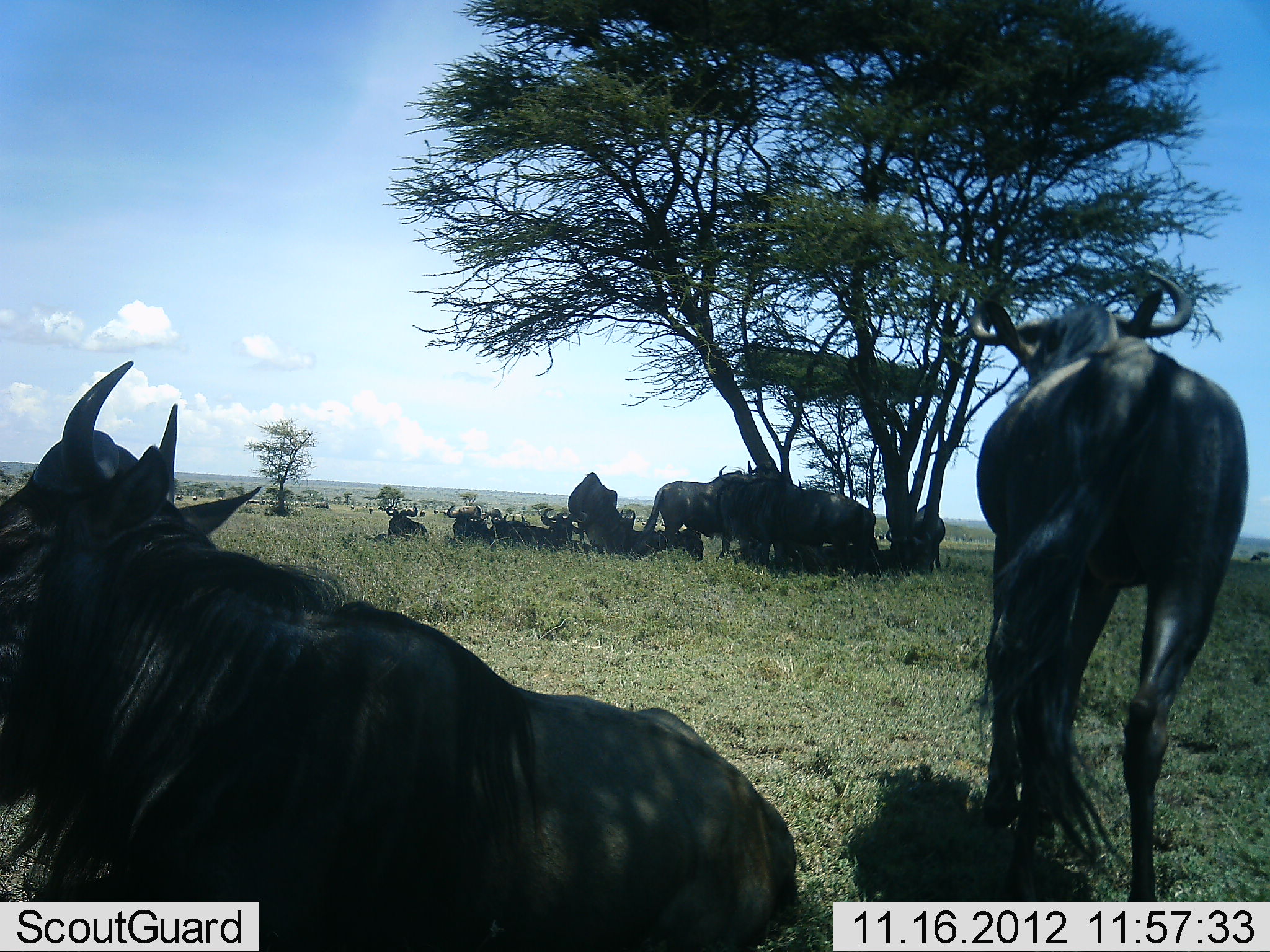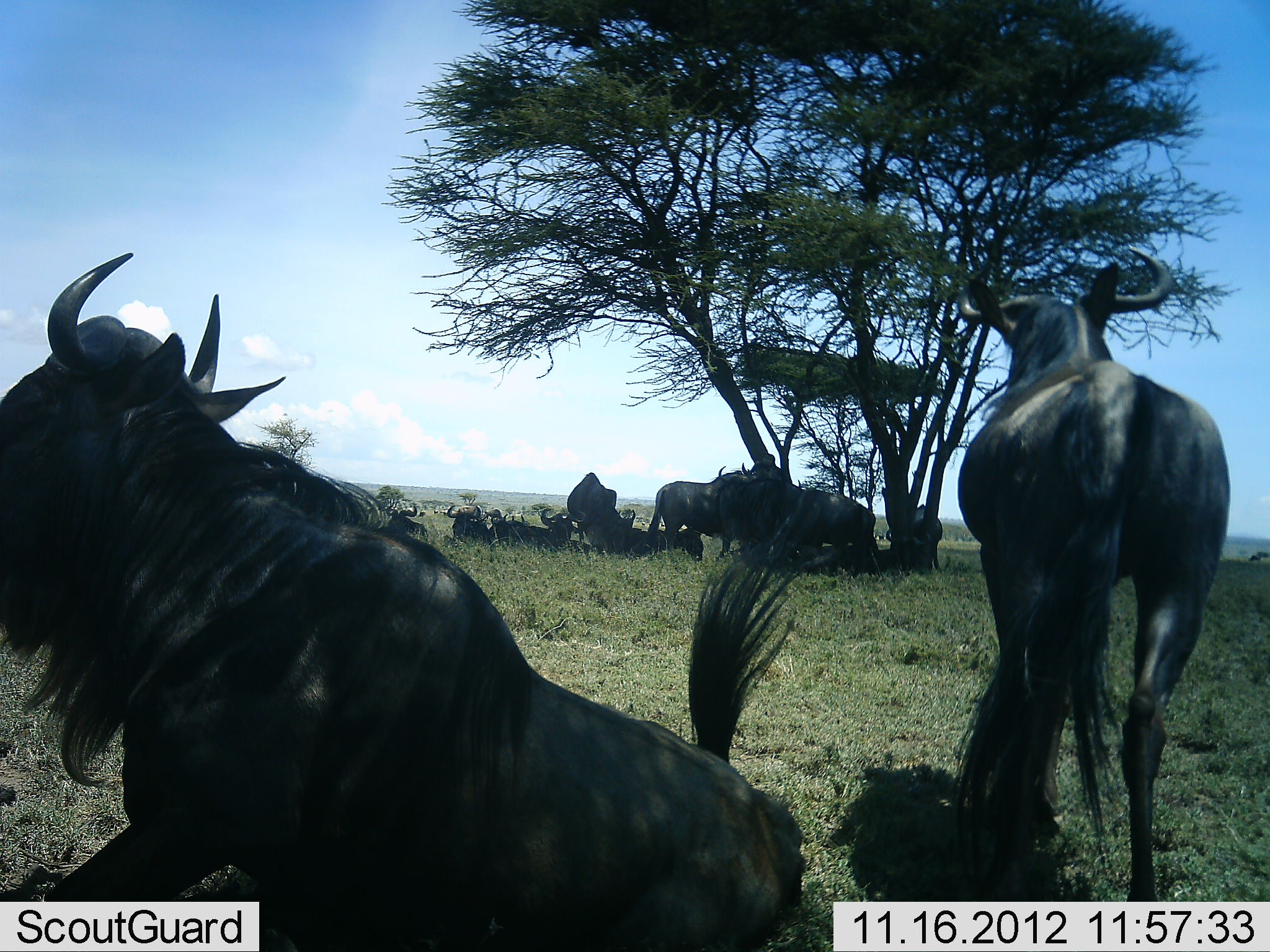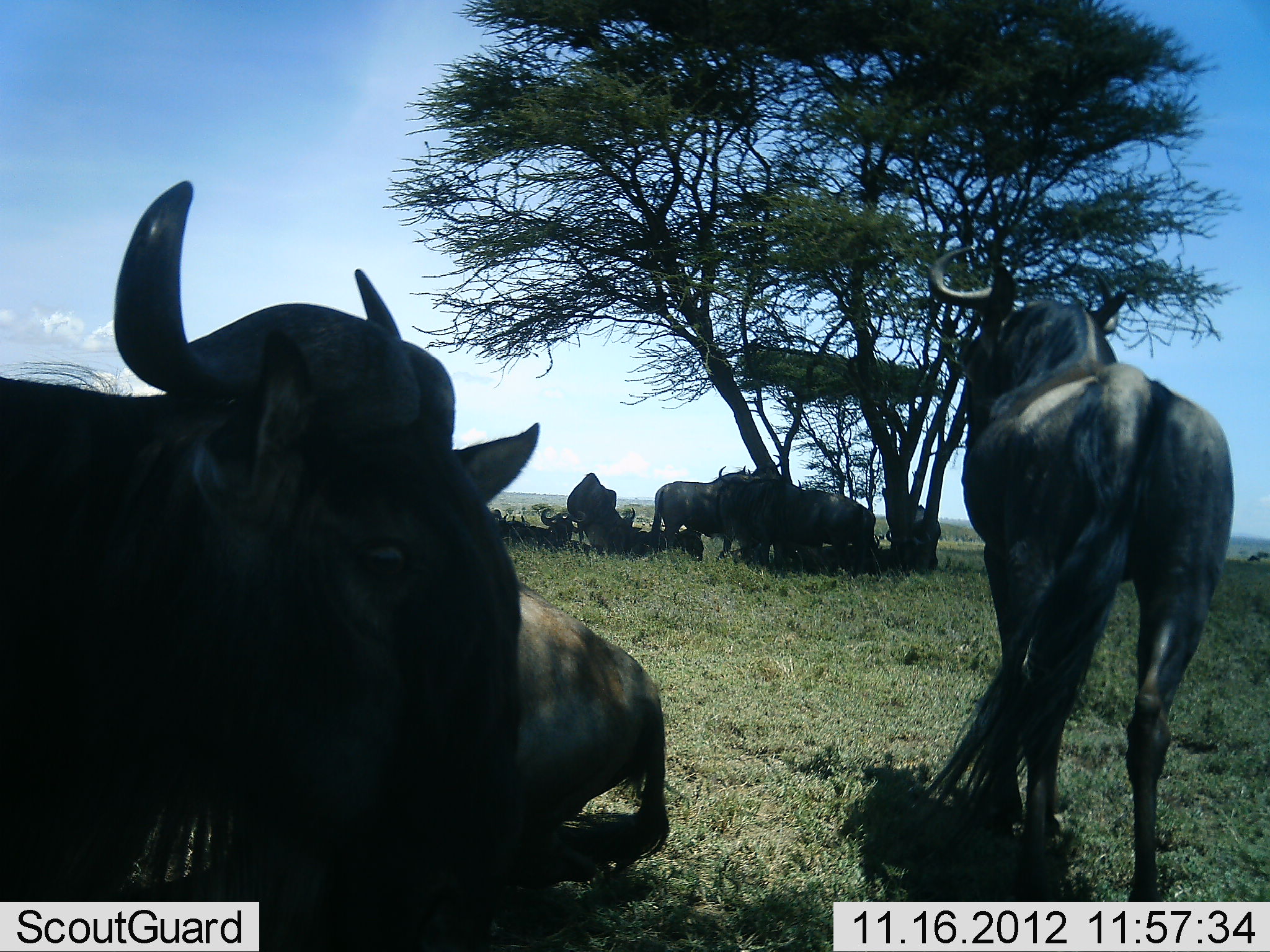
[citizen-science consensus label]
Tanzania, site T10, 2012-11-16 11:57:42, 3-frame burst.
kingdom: Animalia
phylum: Chordata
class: Mammalia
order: Artiodactyla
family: Bovidae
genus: Connochaetes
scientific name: Connochaetes taurinus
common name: blue wildebeest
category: wildebeest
Wildebeest (blue wildebeest) (Connochaetes taurinus), count 11-50. Behavior (volunteer vote fractions): standing 70%, resting 90%, moving 20%, interacting 10%. Young present (vote fraction): 0%. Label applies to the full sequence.